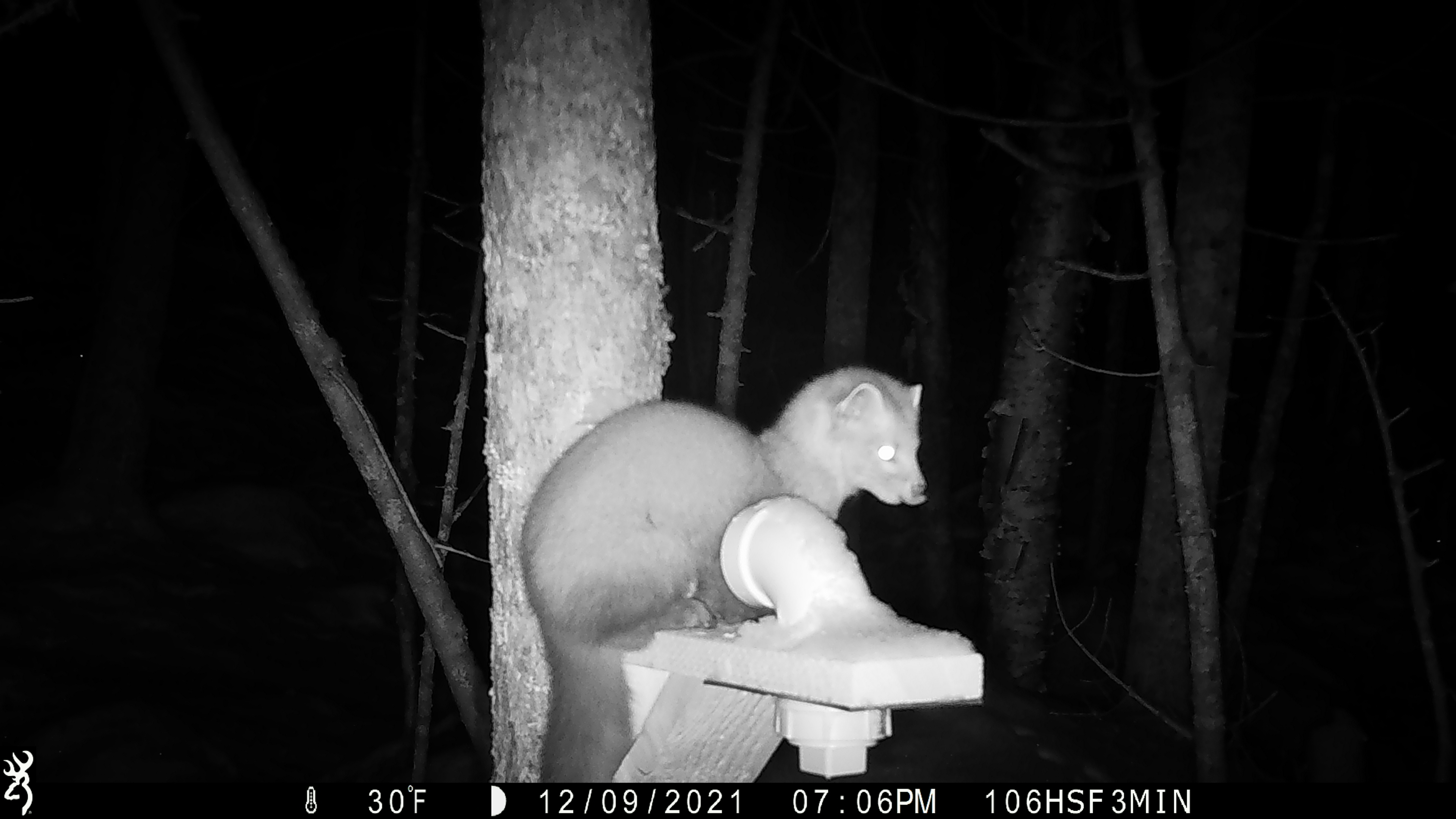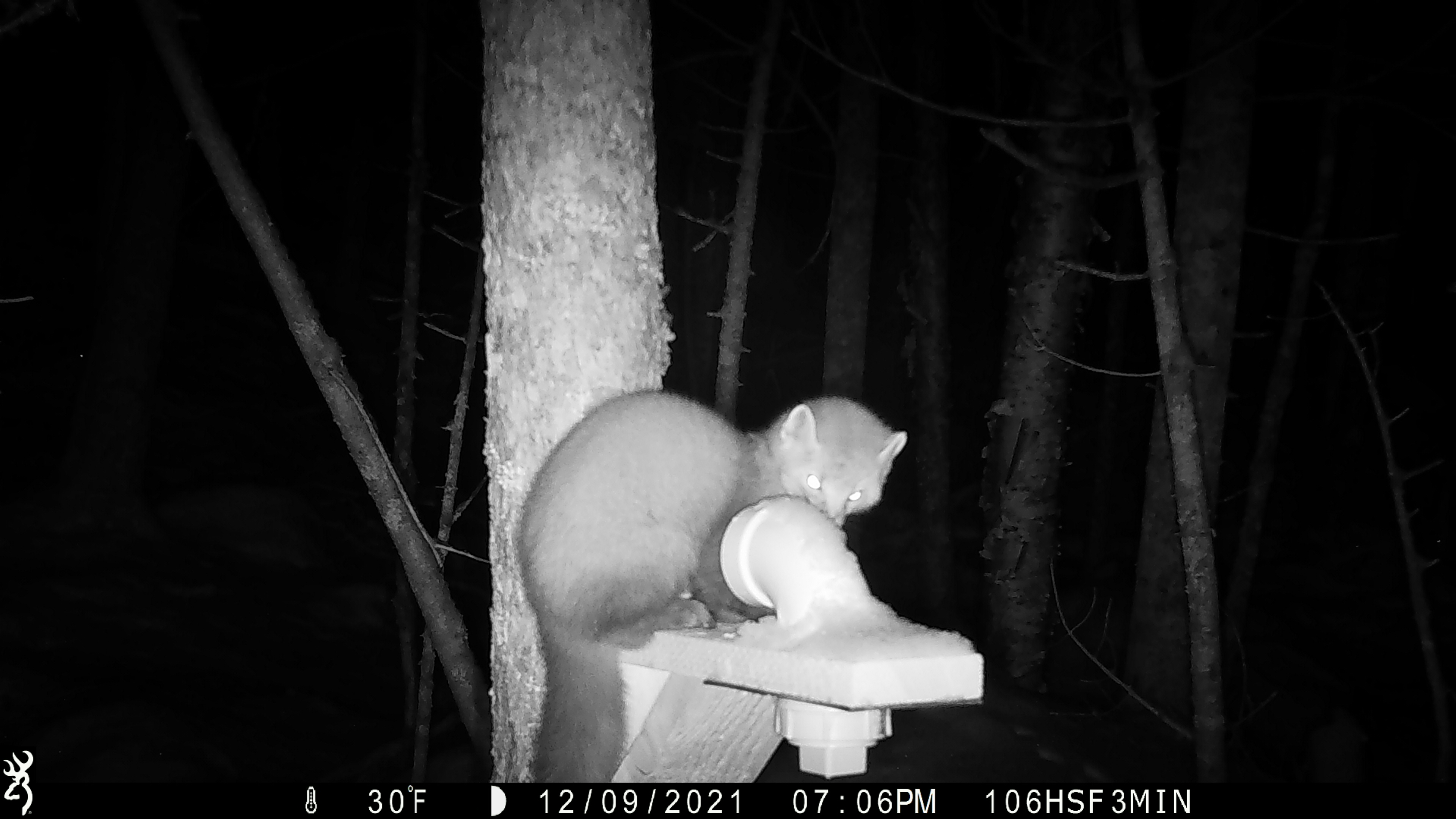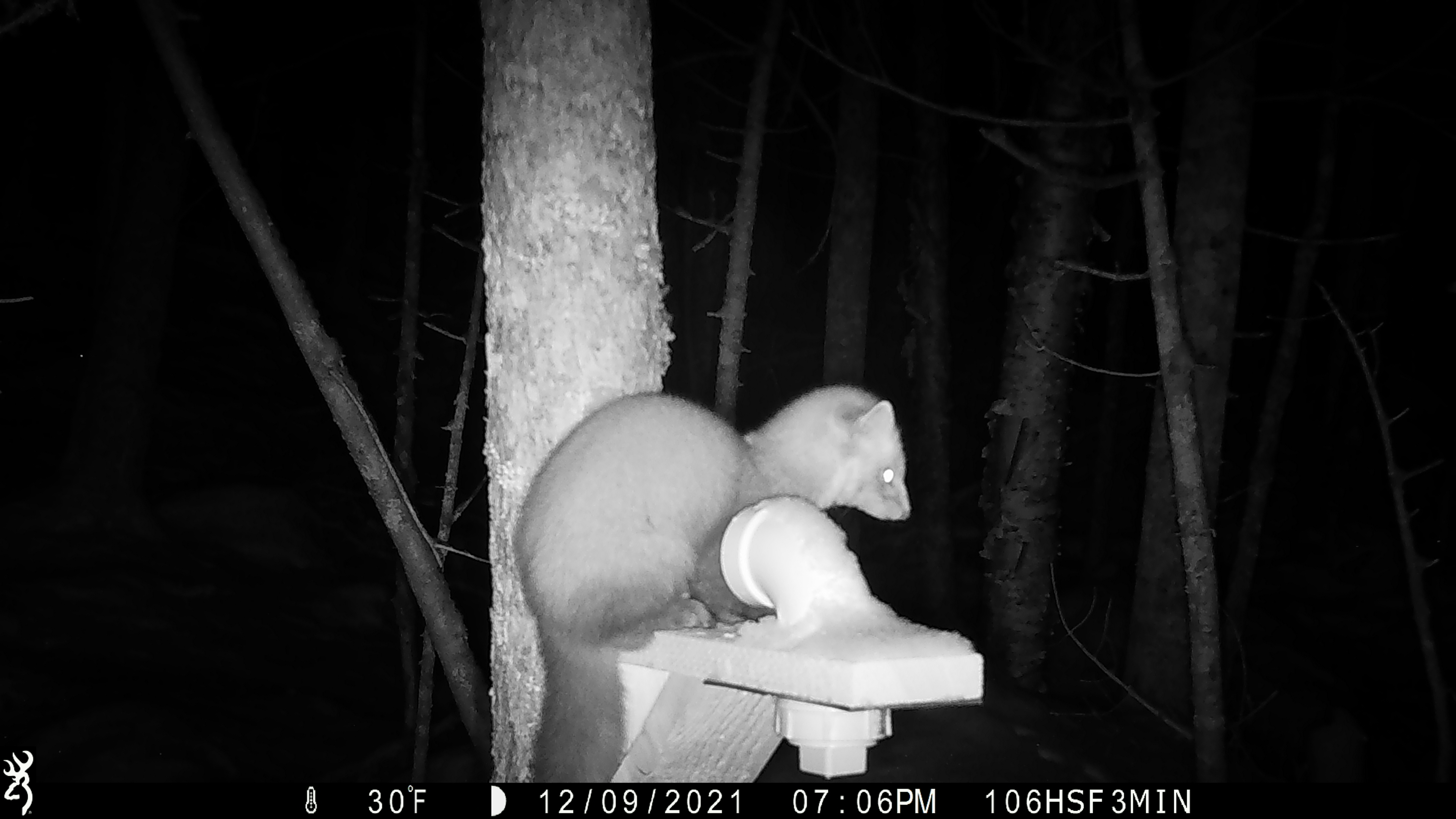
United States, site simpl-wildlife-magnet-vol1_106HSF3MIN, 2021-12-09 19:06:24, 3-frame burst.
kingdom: Animalia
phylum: Chordata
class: Mammalia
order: Carnivora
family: Mustelidae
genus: Martes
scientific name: Martes americana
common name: american marten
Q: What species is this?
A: American marten (Martes americana).